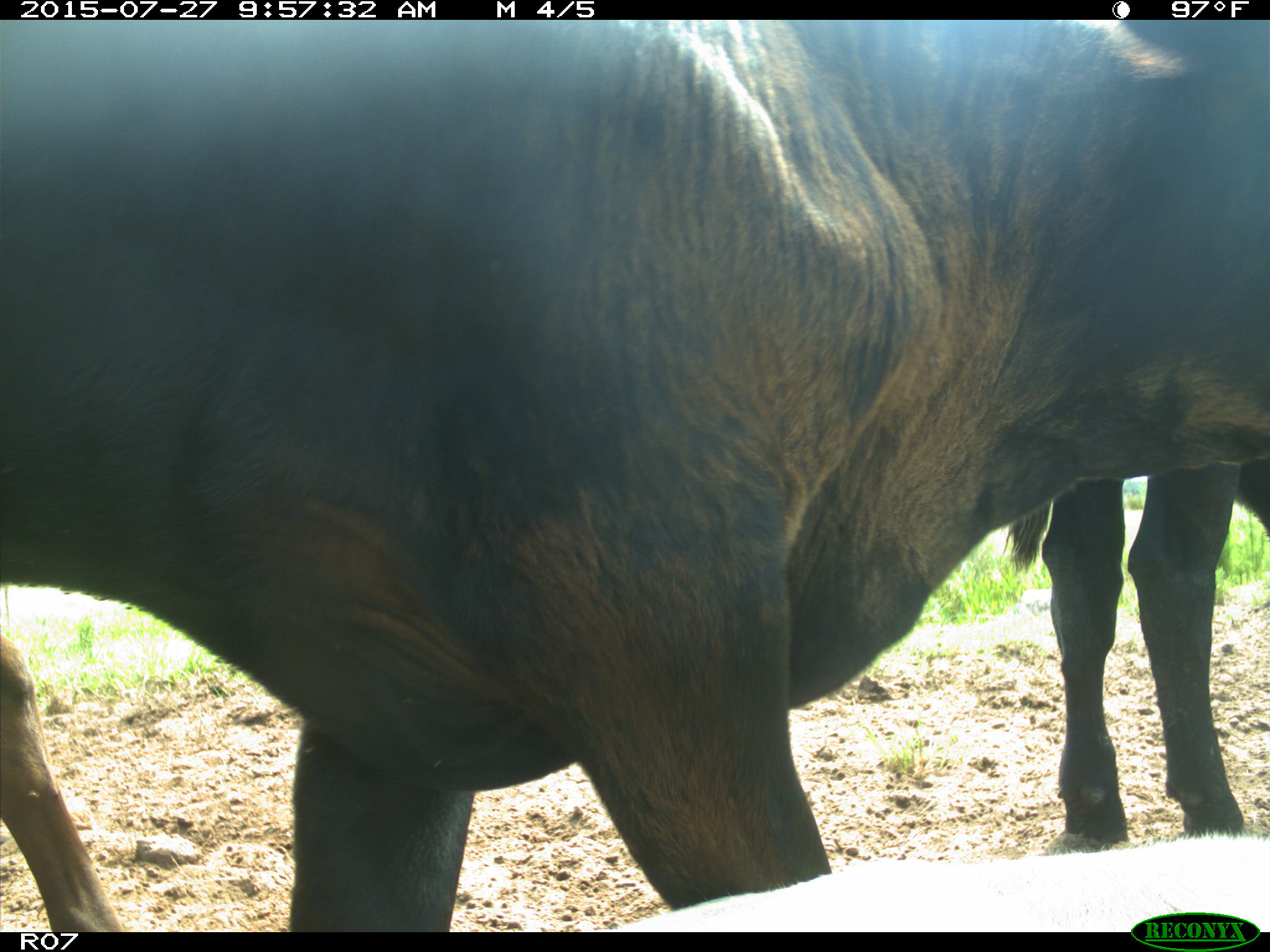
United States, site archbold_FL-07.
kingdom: Animalia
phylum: Chordata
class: Mammalia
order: Artiodactyla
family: Bovidae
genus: Bos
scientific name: Bos taurus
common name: domestic cow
Bos taurus (domestic cow).